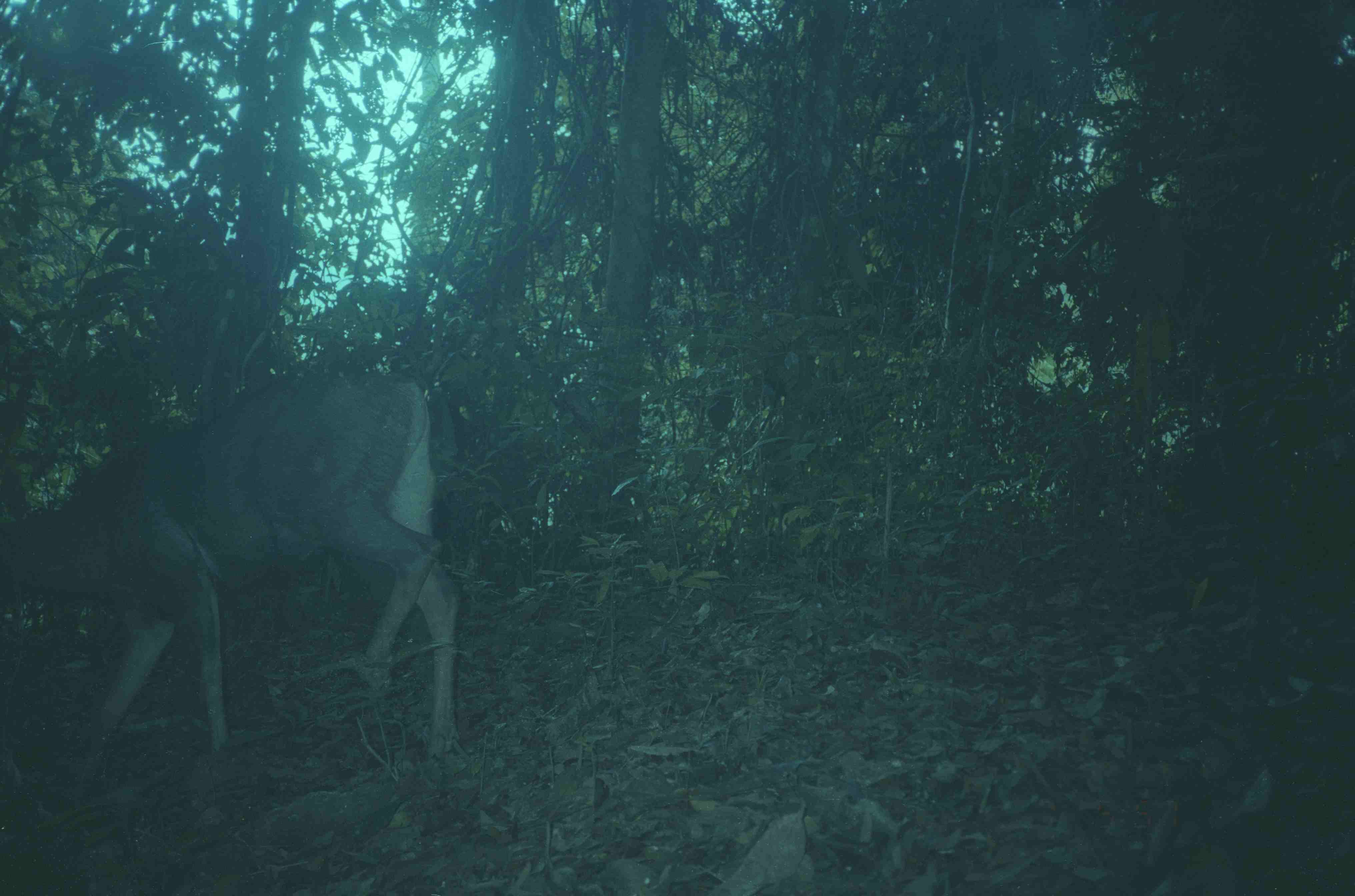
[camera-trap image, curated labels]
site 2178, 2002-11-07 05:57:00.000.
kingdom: Animalia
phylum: Chordata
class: Mammalia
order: Artiodactyla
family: Cervidae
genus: Rusa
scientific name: Rusa unicolor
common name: sambar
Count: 1.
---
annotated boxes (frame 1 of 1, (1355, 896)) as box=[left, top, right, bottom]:
rusa unicolor: box=[2, 361, 469, 793]